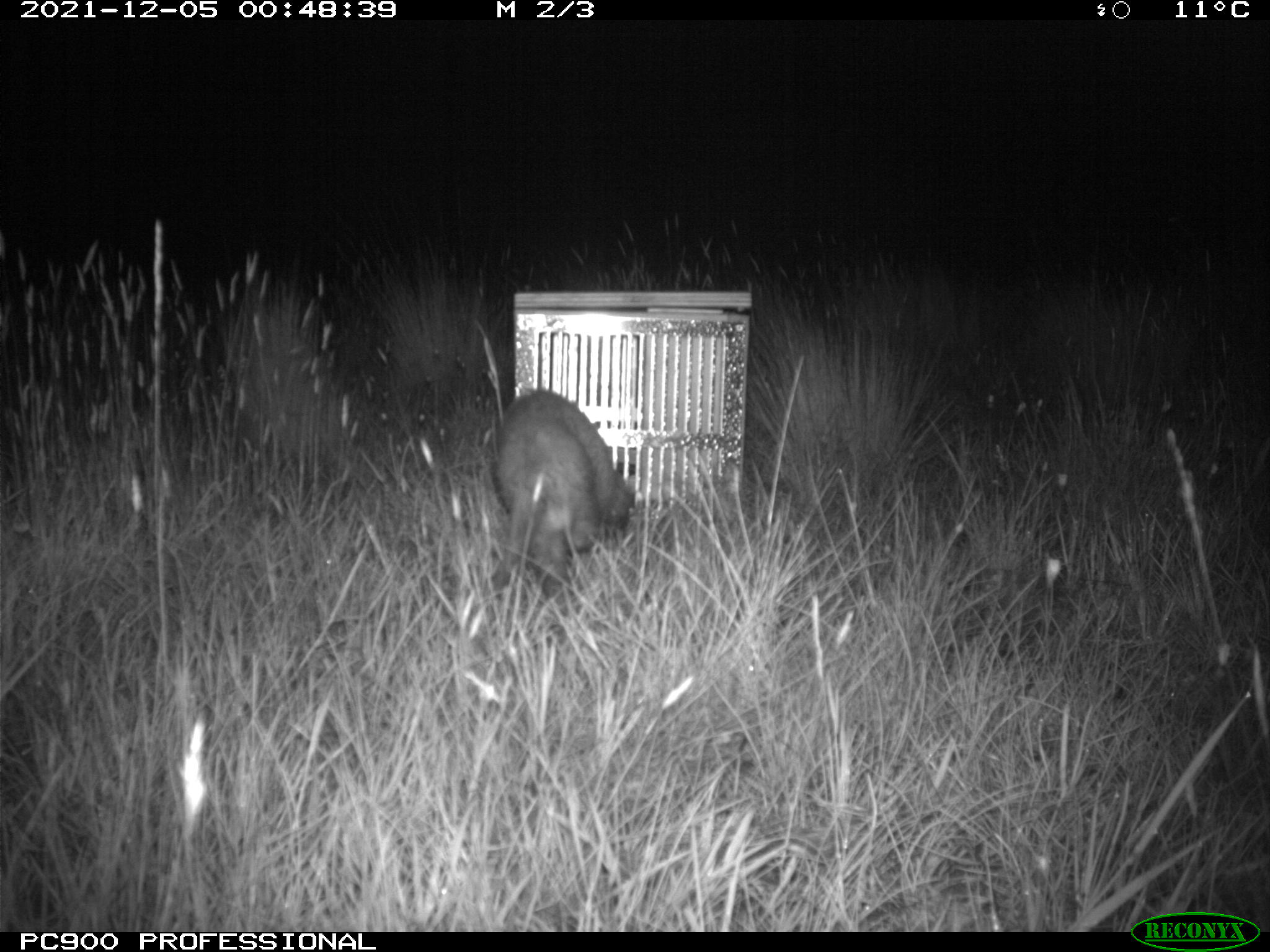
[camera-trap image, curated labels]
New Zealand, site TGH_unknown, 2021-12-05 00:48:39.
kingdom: Animalia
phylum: Chordata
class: Mammalia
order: Carnivora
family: Mustelidae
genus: Mustela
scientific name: Mustela furo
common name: ferret